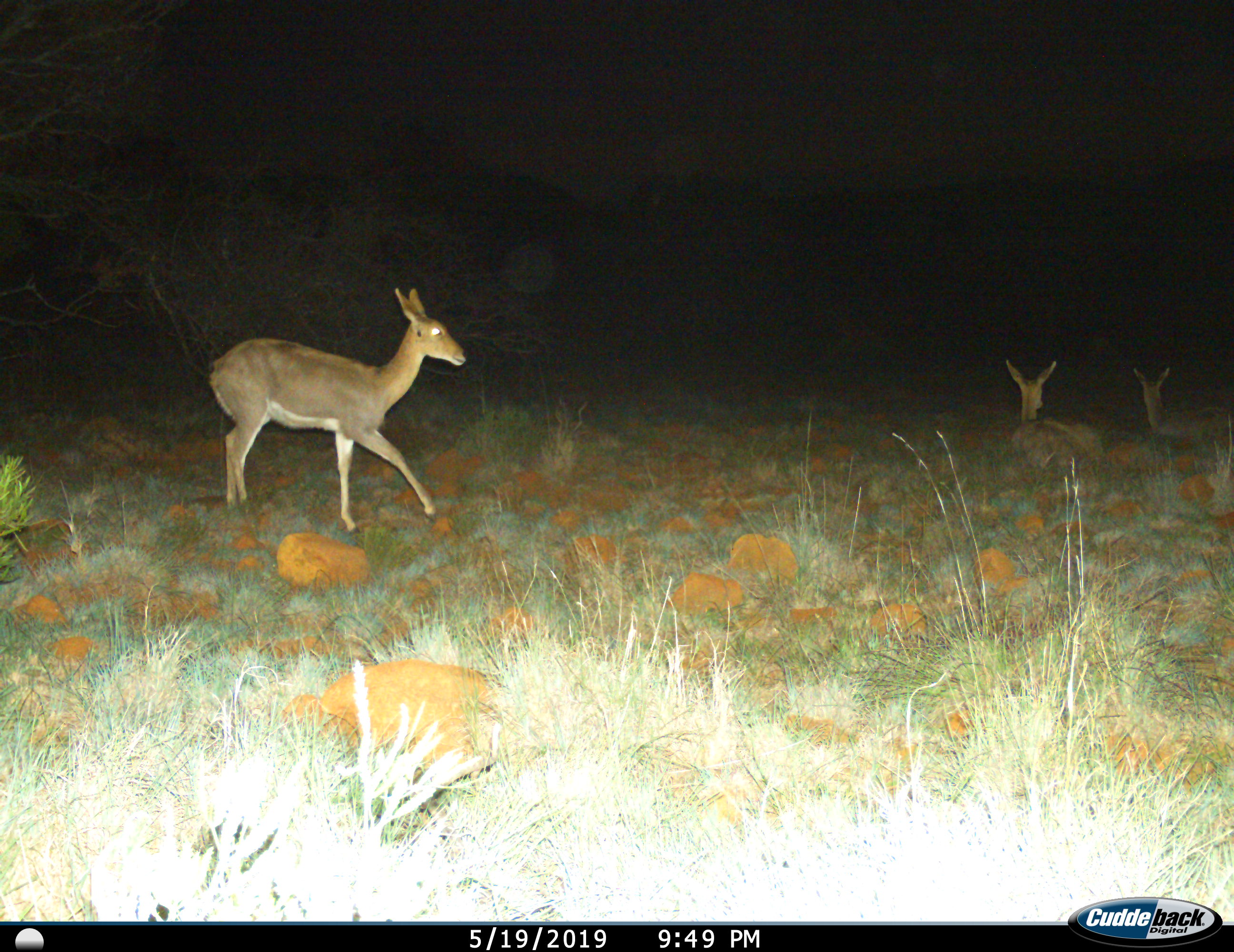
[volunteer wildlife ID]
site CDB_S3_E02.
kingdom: Animalia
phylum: Chordata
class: Mammalia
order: Artiodactyla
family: Bovidae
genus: Redunca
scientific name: Redunca fulvorufula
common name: mountain reedbuck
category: reedbuckmountain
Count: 3.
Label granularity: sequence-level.